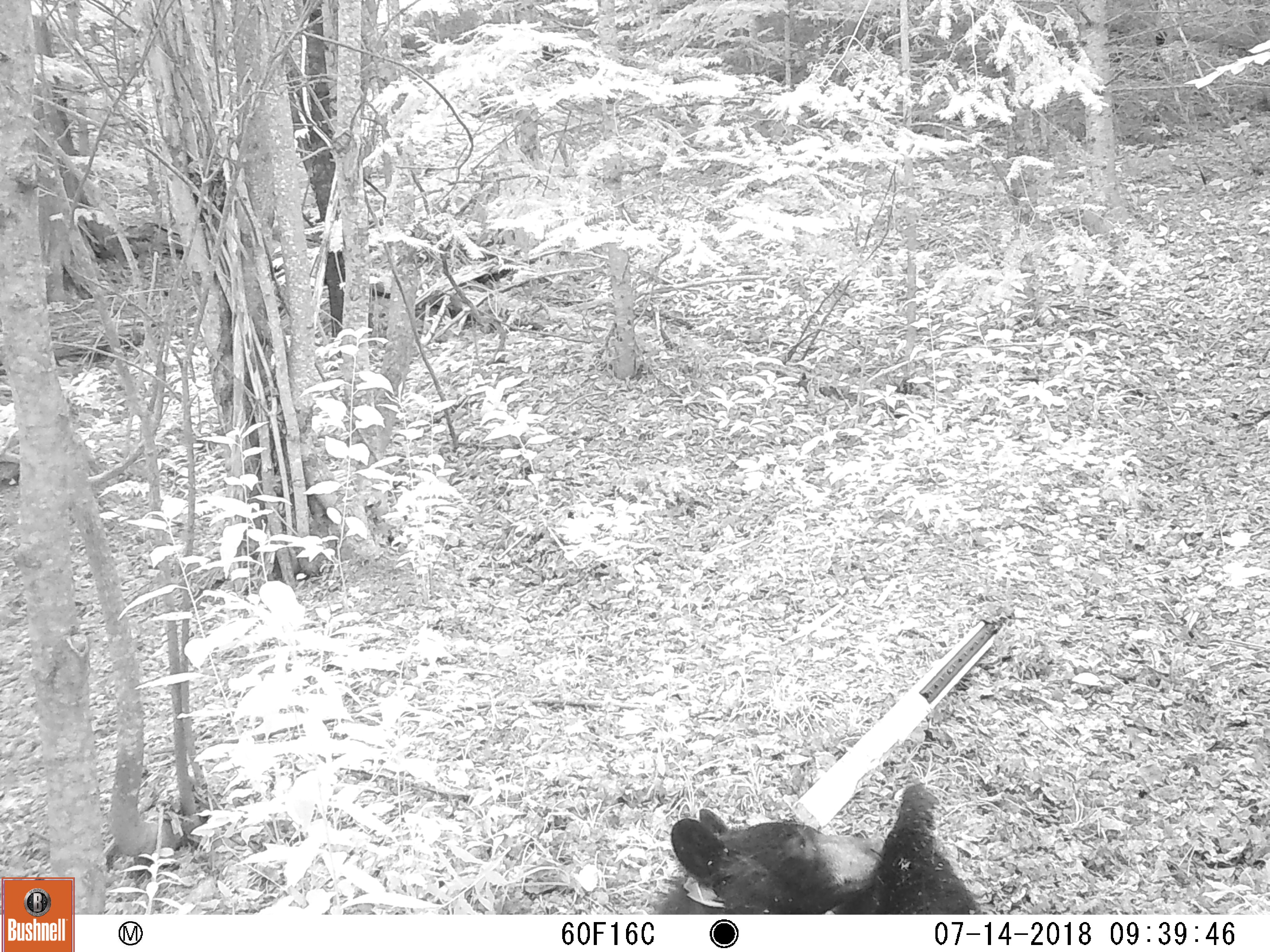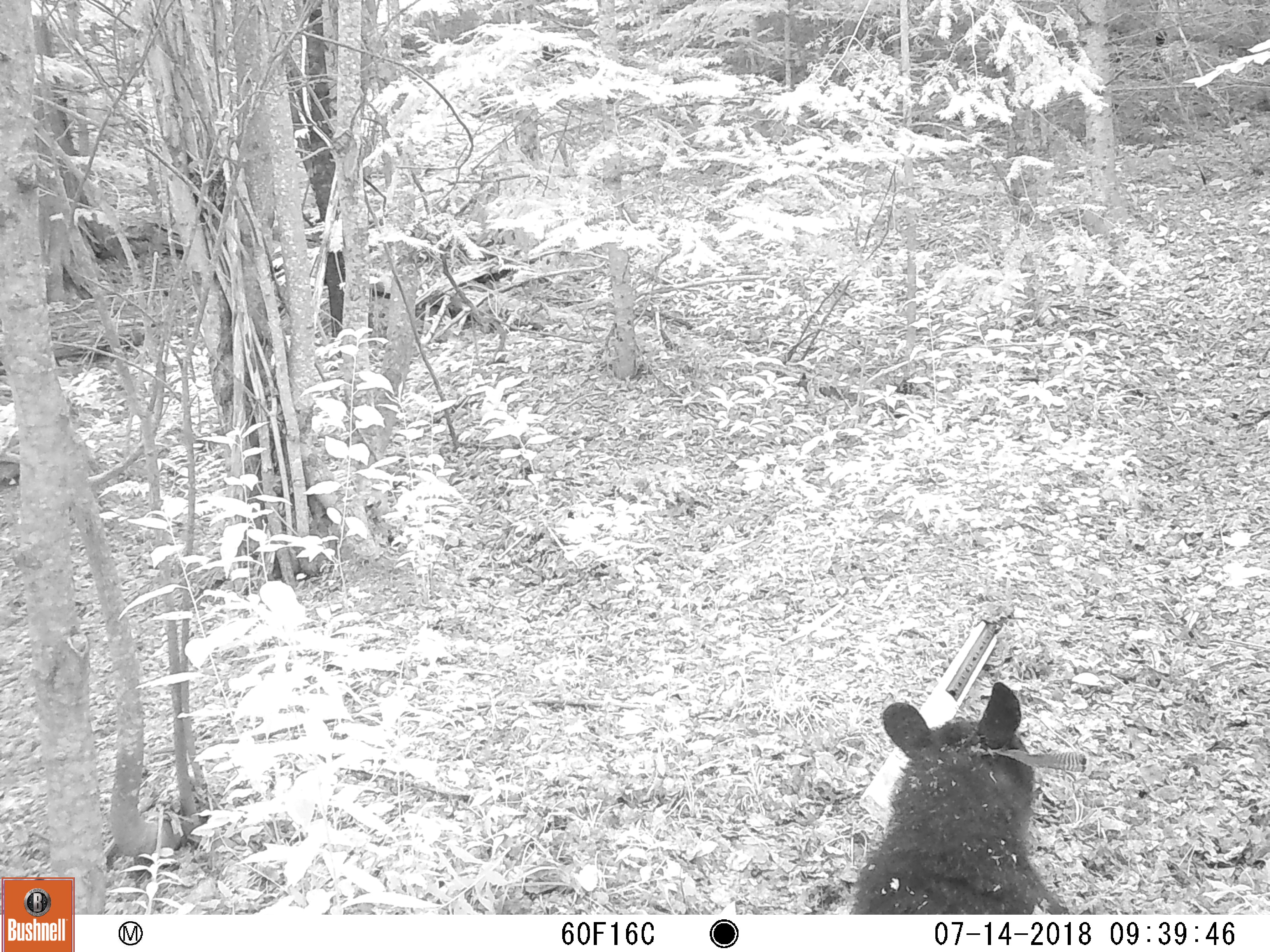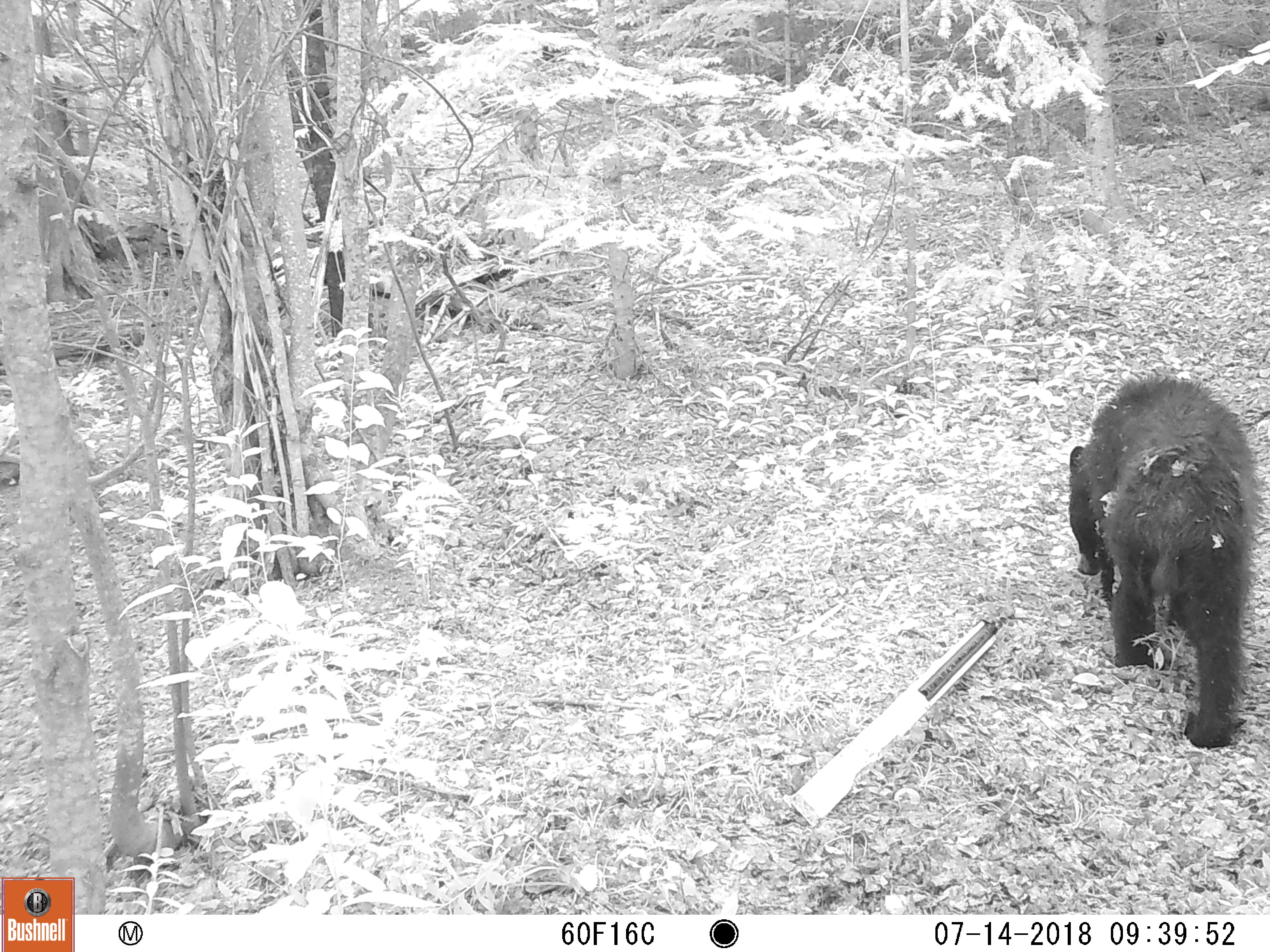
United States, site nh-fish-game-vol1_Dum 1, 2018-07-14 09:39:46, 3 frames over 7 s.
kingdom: Animalia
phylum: Chordata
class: Mammalia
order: Carnivora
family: Ursidae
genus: Ursus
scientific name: Ursus americanus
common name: black bear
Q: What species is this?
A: Black bear (Ursus americanus).